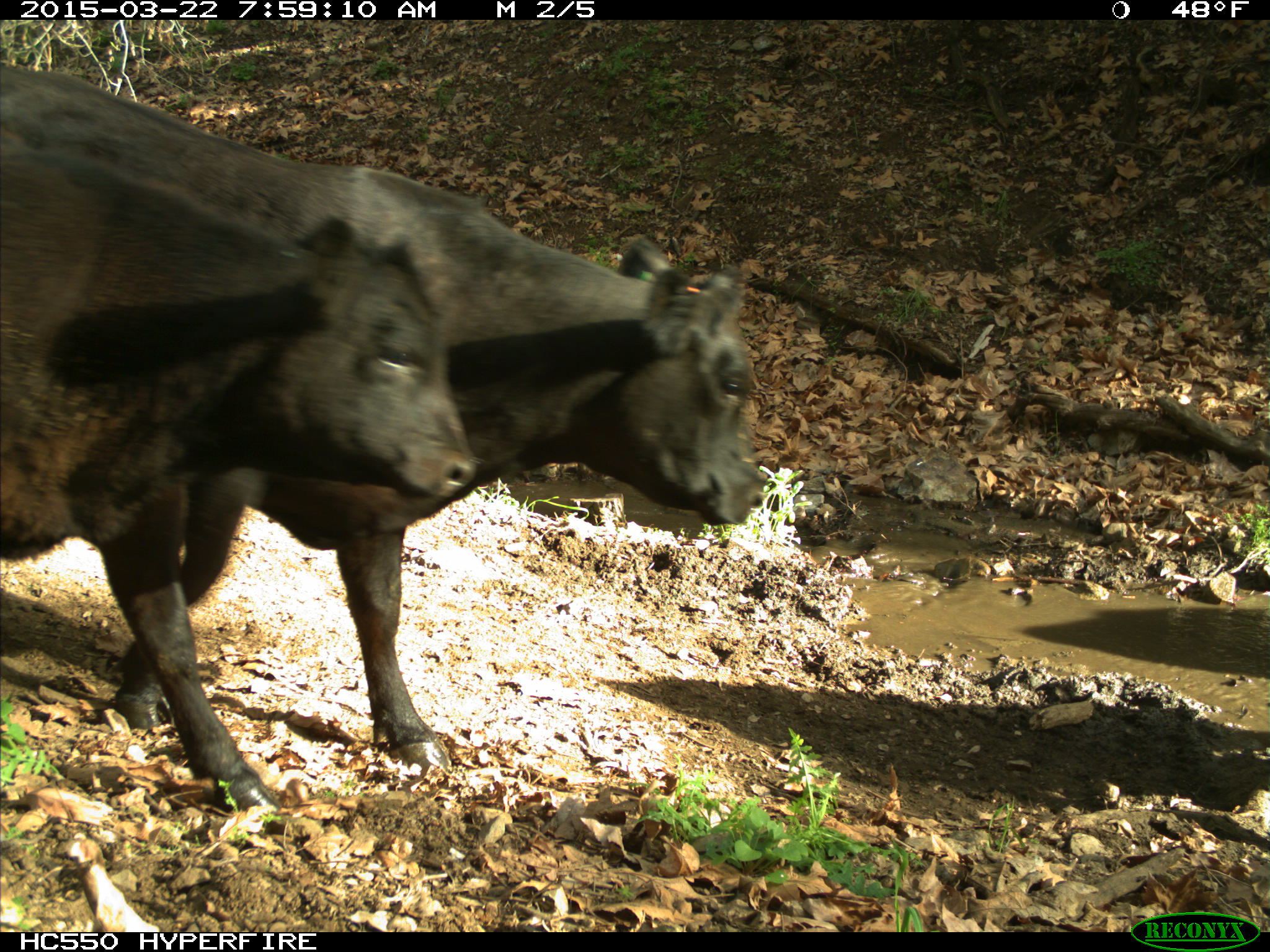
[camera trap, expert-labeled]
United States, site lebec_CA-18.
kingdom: Animalia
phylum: Chordata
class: Mammalia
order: Artiodactyla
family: Bovidae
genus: Bos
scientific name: Bos taurus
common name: domestic cow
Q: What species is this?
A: Bos taurus (domestic cow).